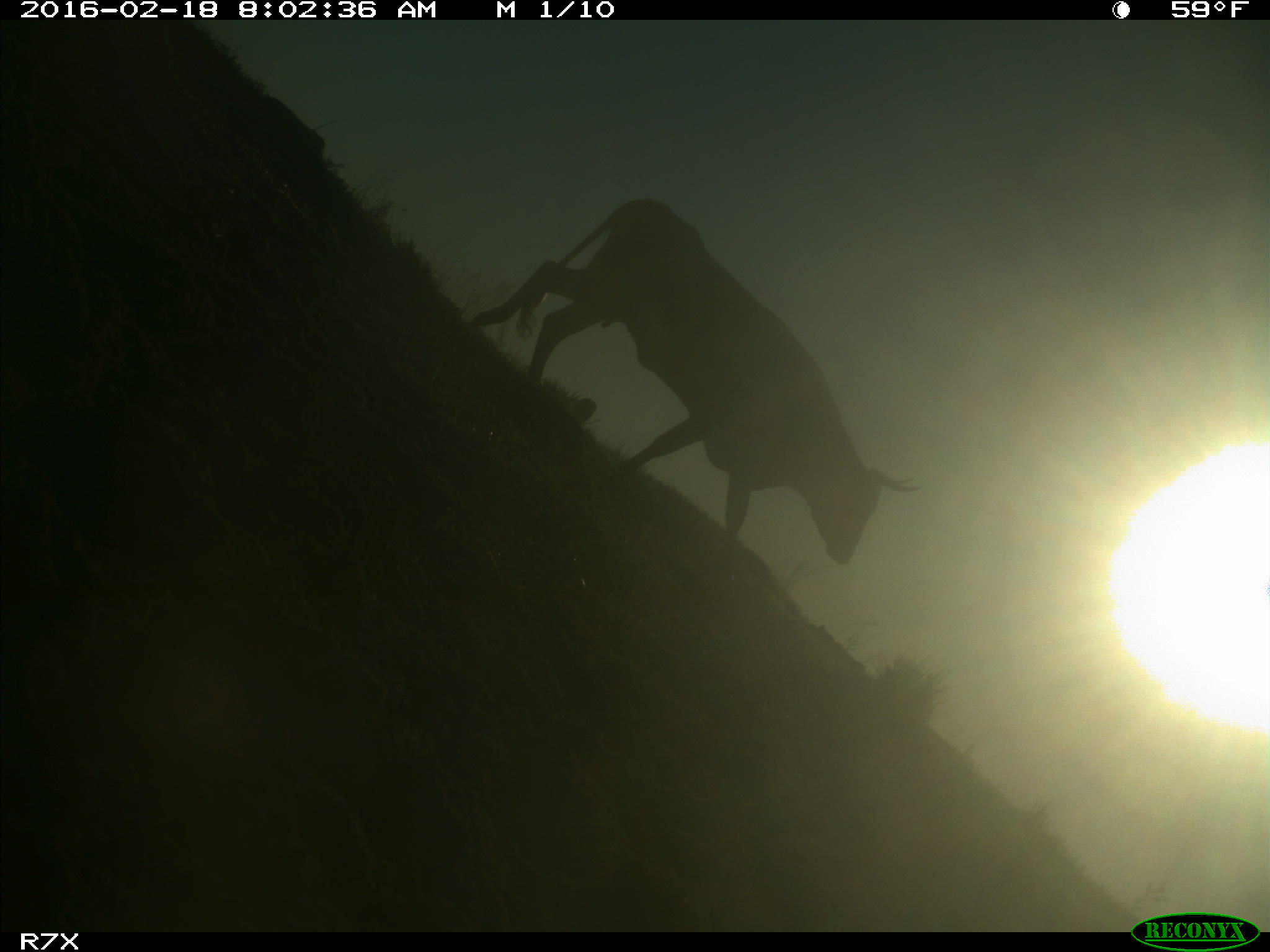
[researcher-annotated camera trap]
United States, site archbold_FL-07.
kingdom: Animalia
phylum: Chordata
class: Mammalia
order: Artiodactyla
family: Bovidae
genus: Bos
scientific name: Bos taurus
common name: domestic cow